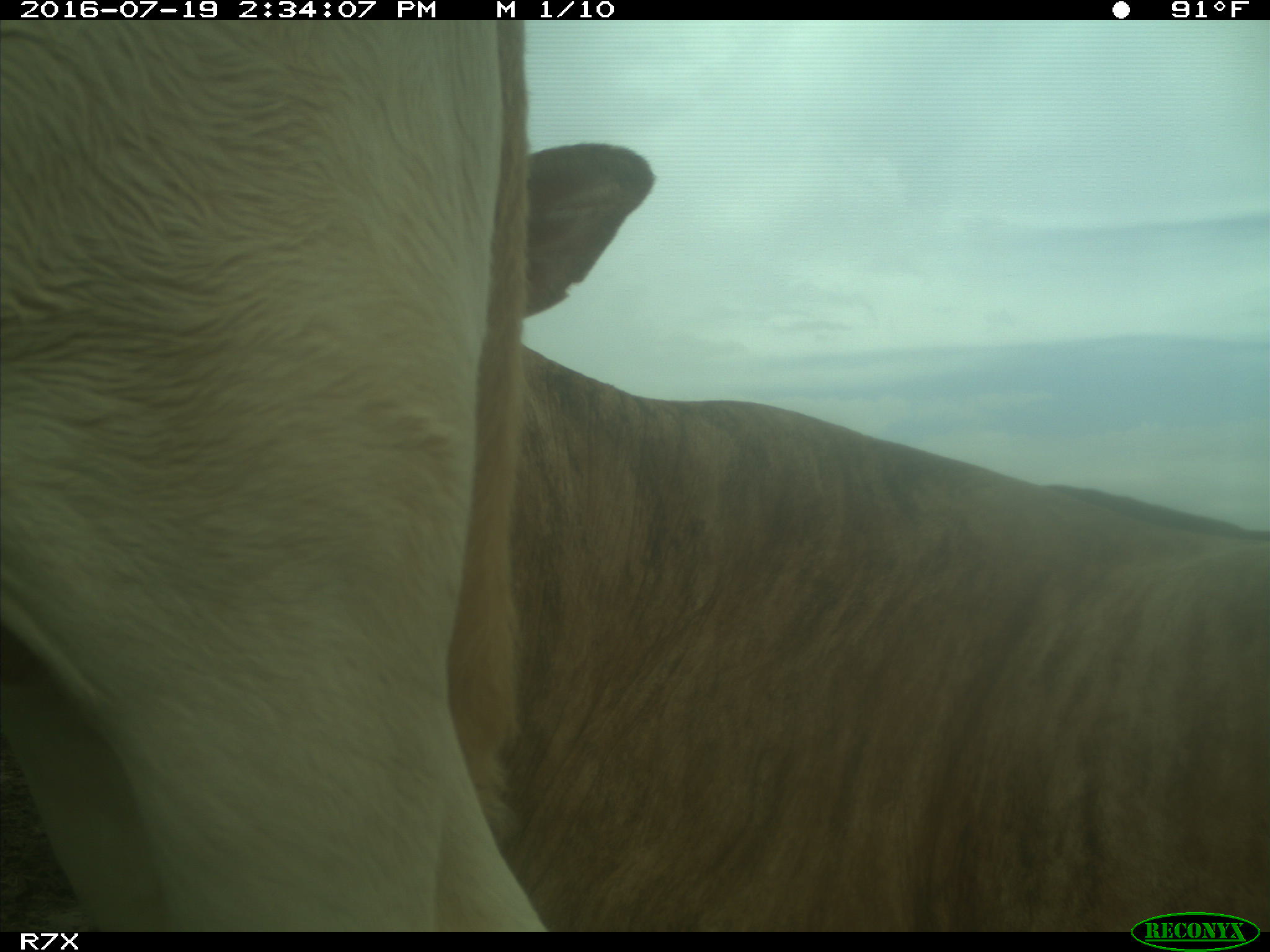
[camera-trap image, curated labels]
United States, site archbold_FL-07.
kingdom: Animalia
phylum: Chordata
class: Mammalia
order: Artiodactyla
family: Bovidae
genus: Bos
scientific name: Bos taurus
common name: domestic cow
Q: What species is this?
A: Bos taurus (domestic cow).